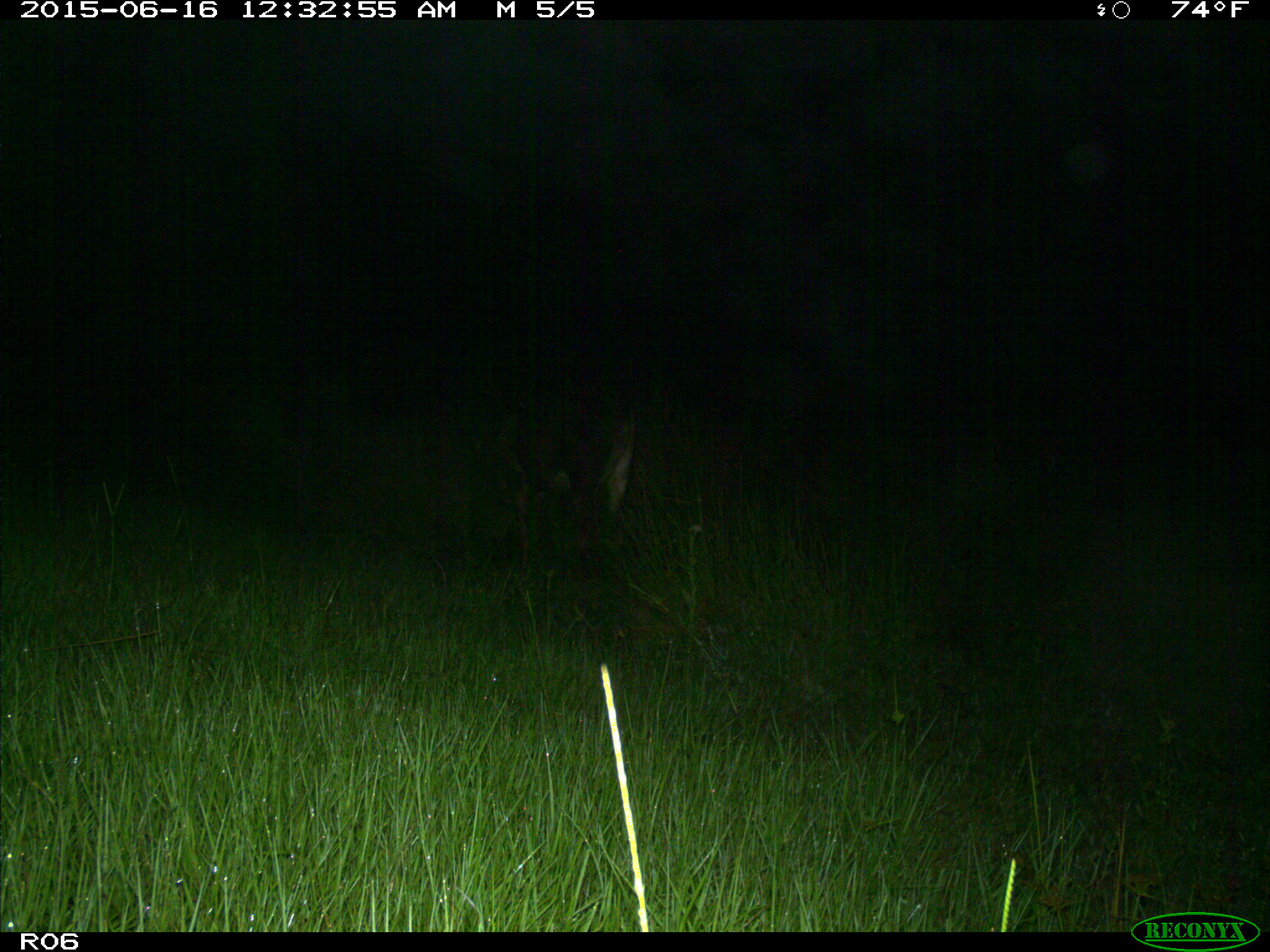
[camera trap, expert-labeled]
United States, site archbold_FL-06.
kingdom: Animalia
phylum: Chordata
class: Mammalia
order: Artiodactyla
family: Bovidae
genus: Bos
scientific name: Bos taurus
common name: domestic cow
Bos taurus (domestic cow).